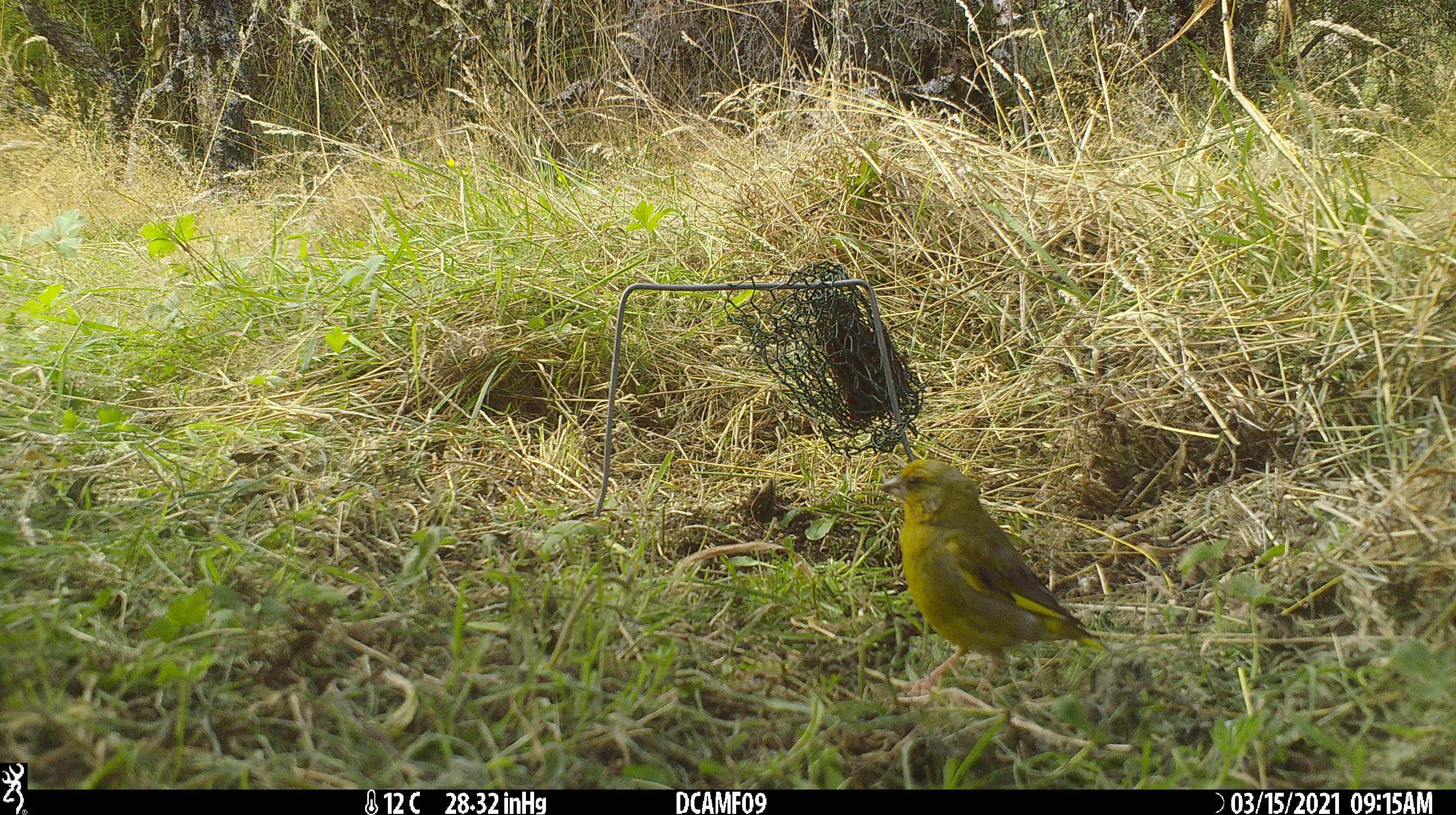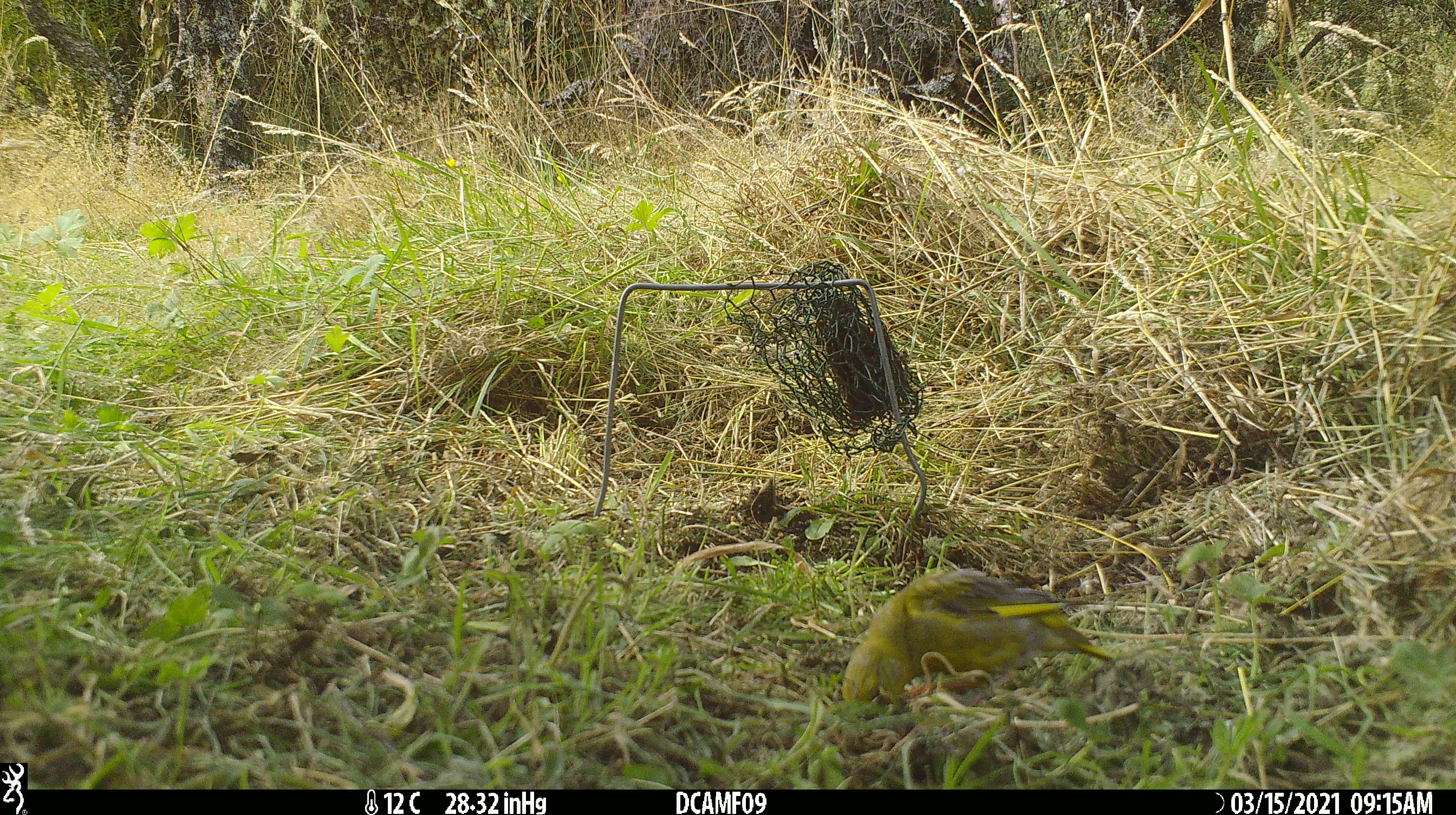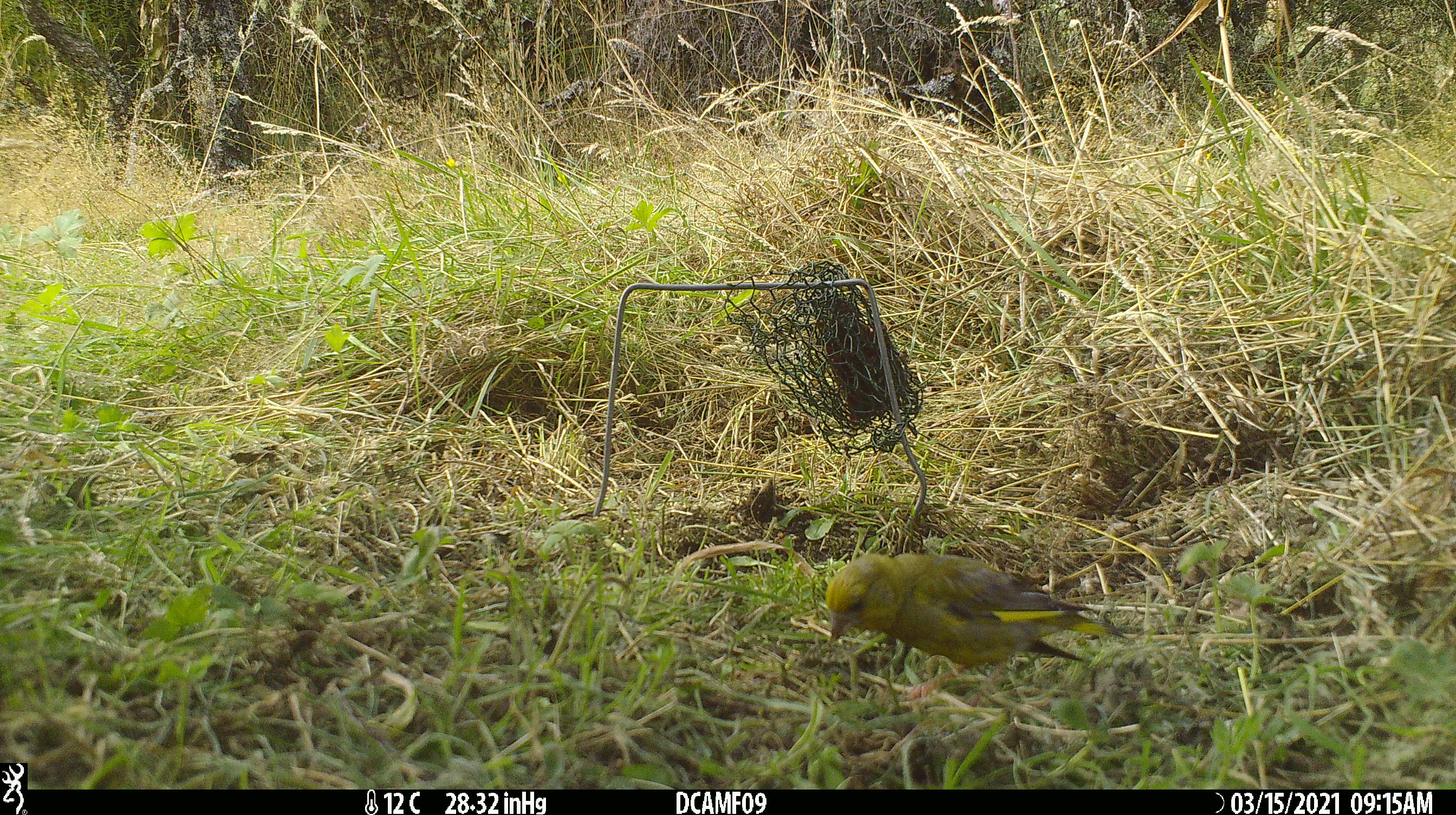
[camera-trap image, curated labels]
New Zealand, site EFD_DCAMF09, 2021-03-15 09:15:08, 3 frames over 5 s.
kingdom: Animalia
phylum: Chordata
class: Aves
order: Passeriformes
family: Fringillidae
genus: Chloris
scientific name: Chloris chloris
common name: greenfinch